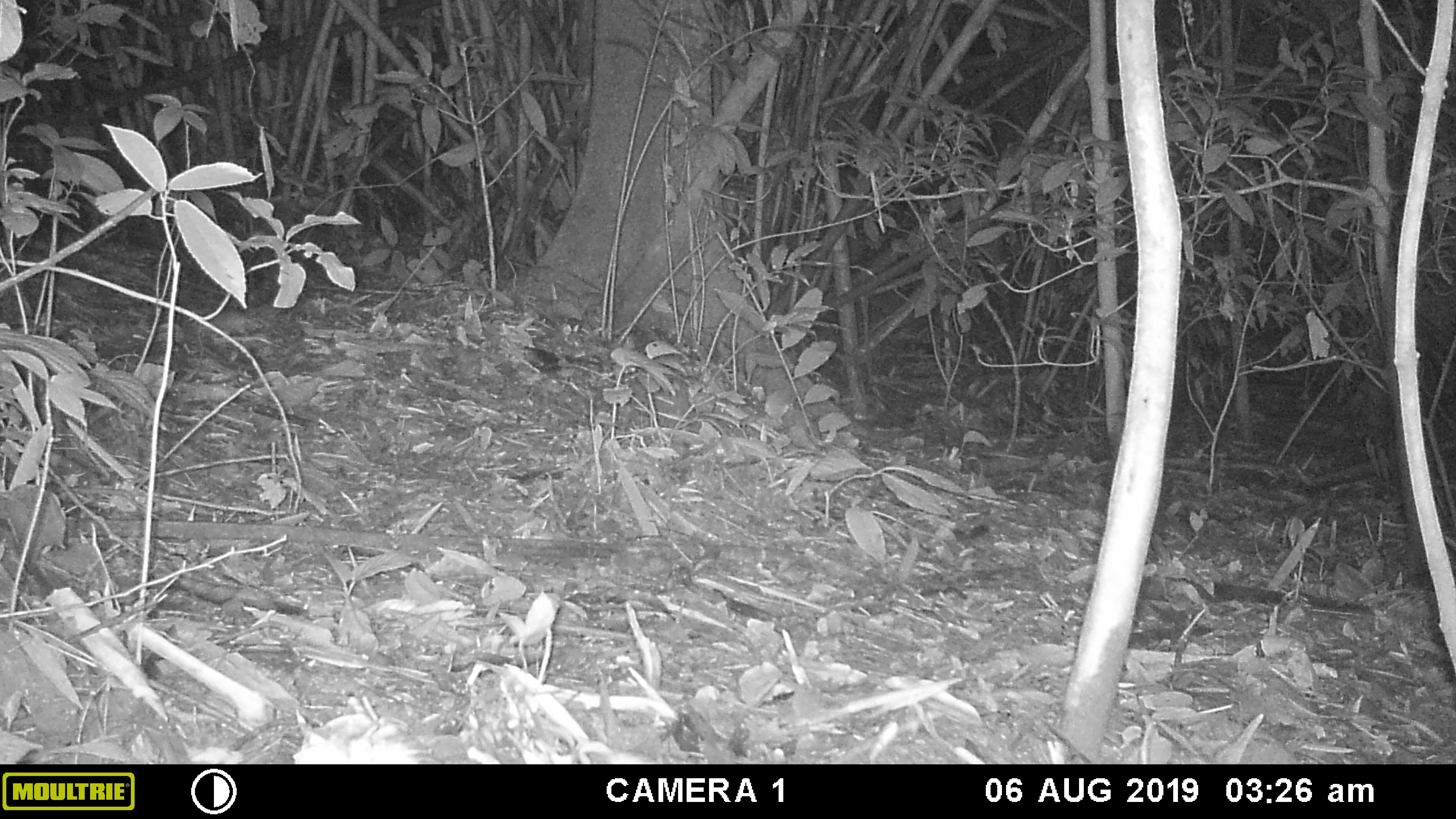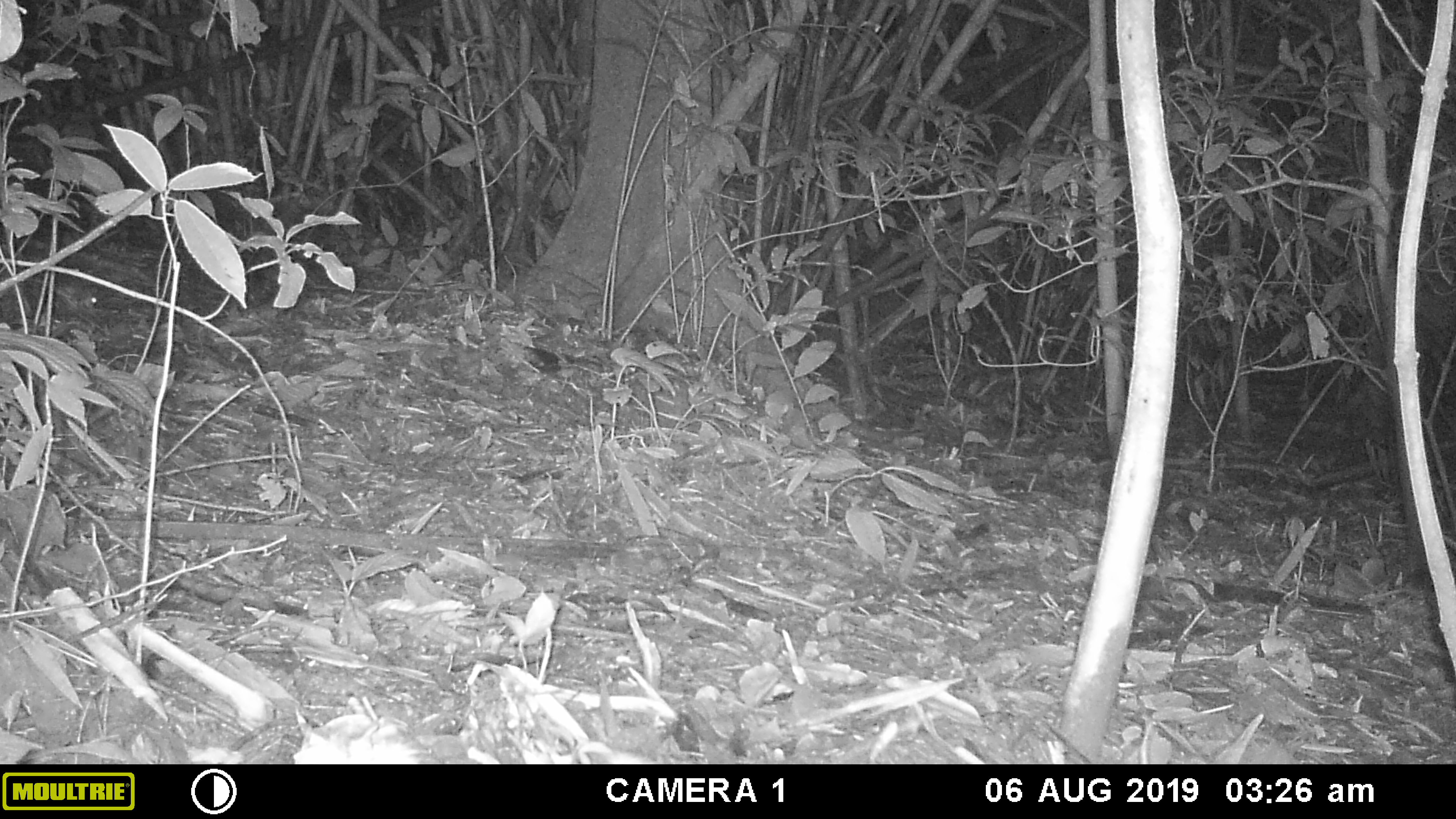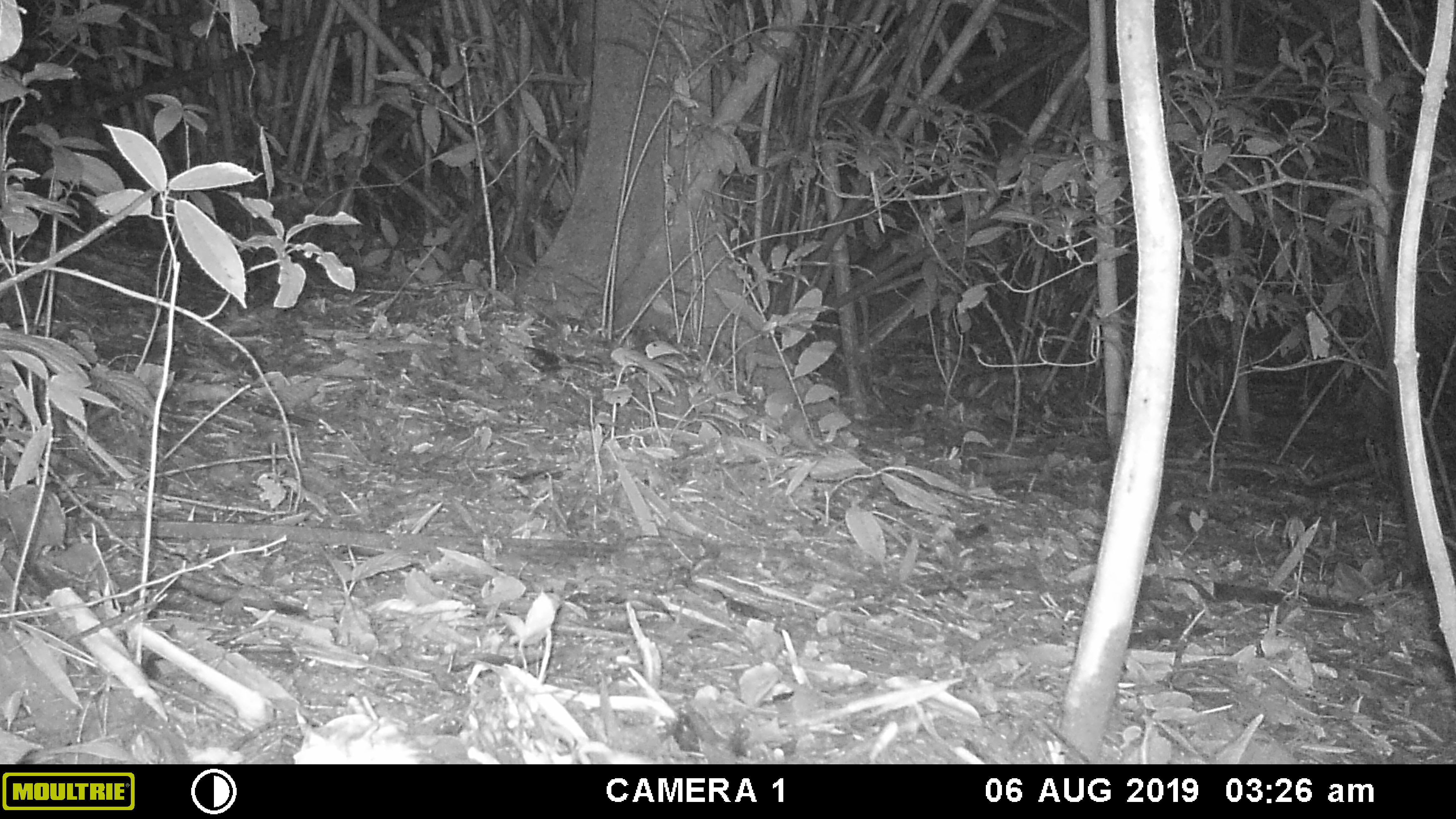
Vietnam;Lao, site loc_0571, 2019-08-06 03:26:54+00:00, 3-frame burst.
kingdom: Animalia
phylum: Chordata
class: Mammalia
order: Rodentia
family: Hystricidae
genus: Hystrix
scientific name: Hystrix brachyura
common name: malayan porcupine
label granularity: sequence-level